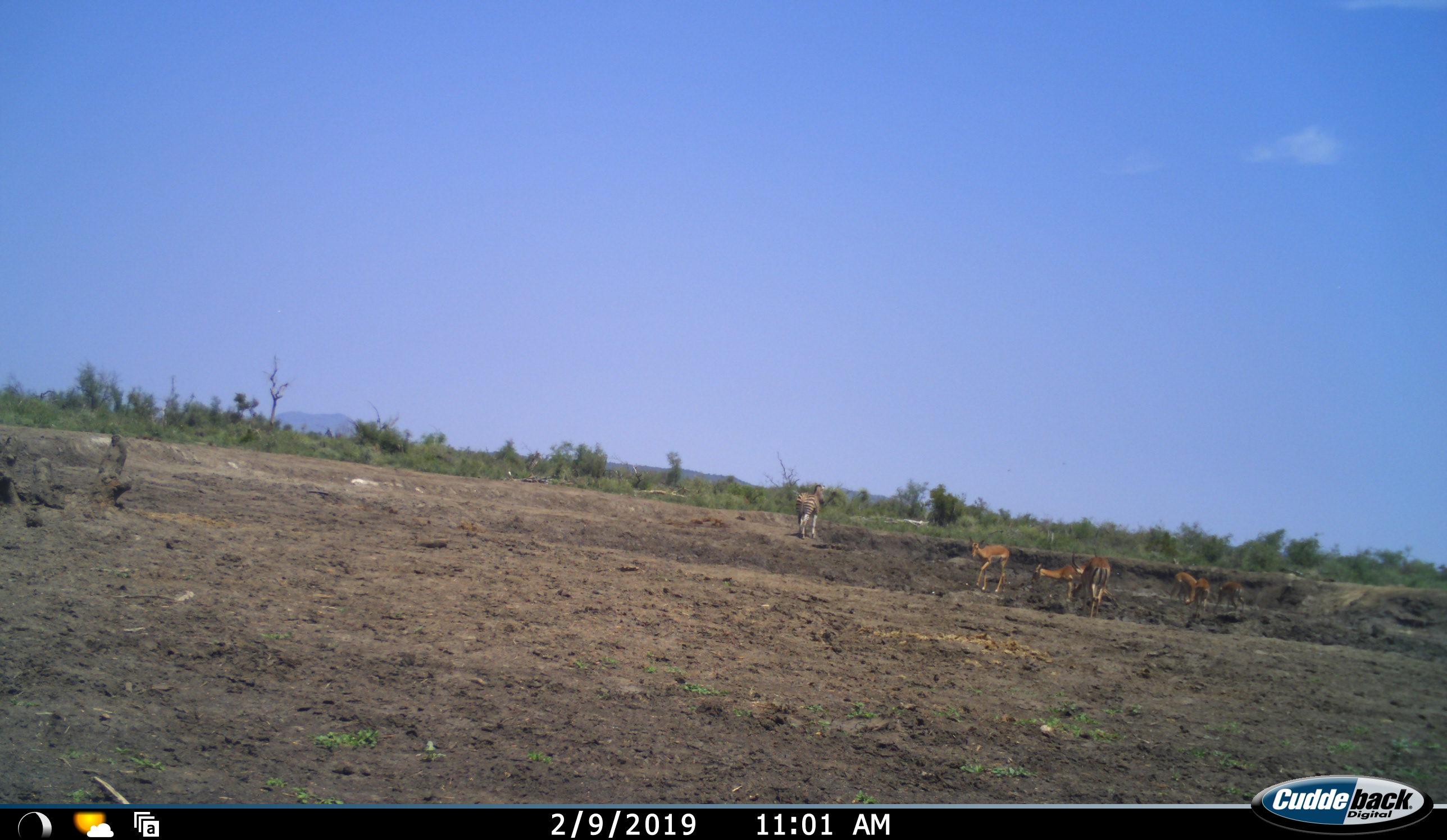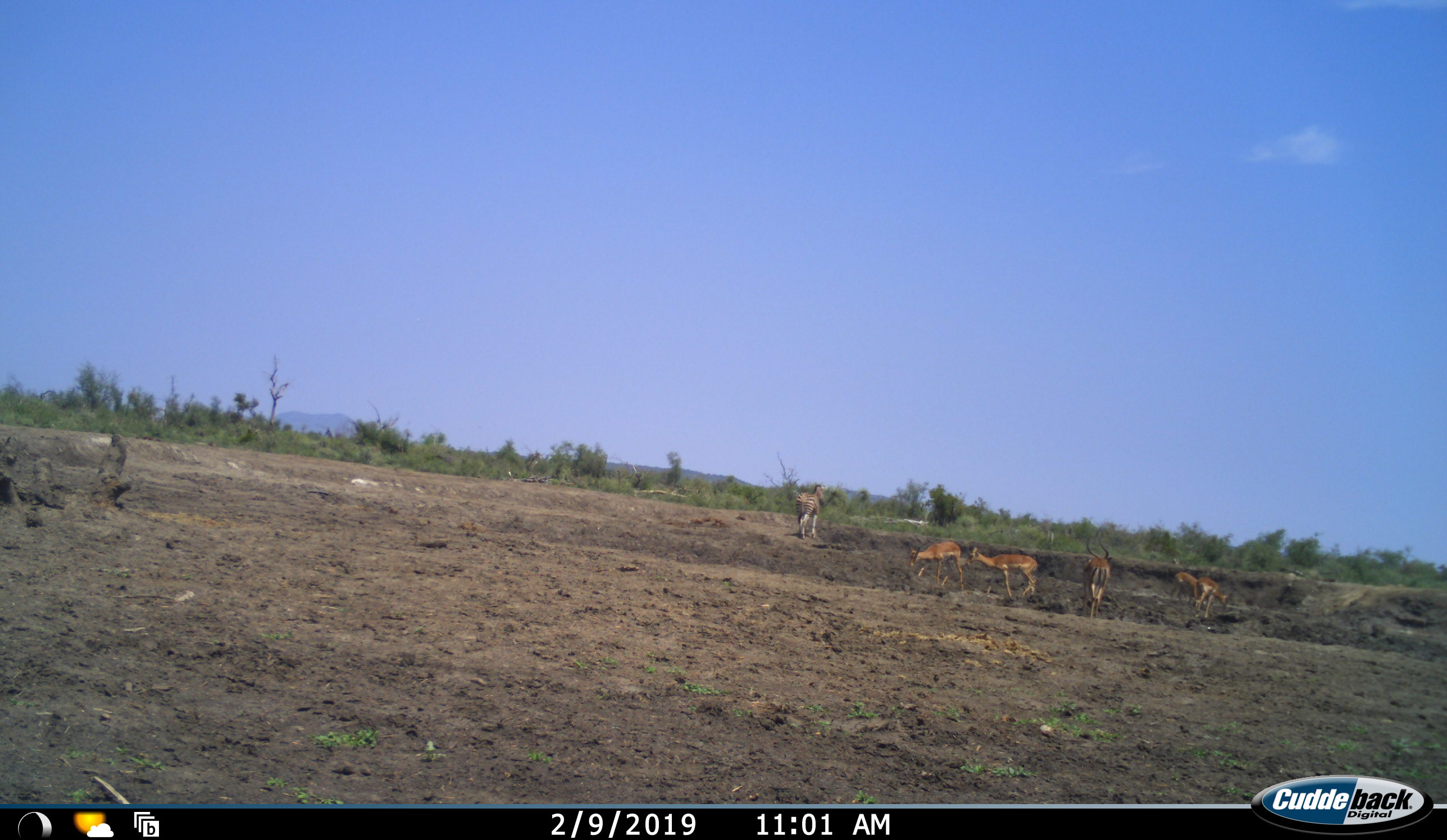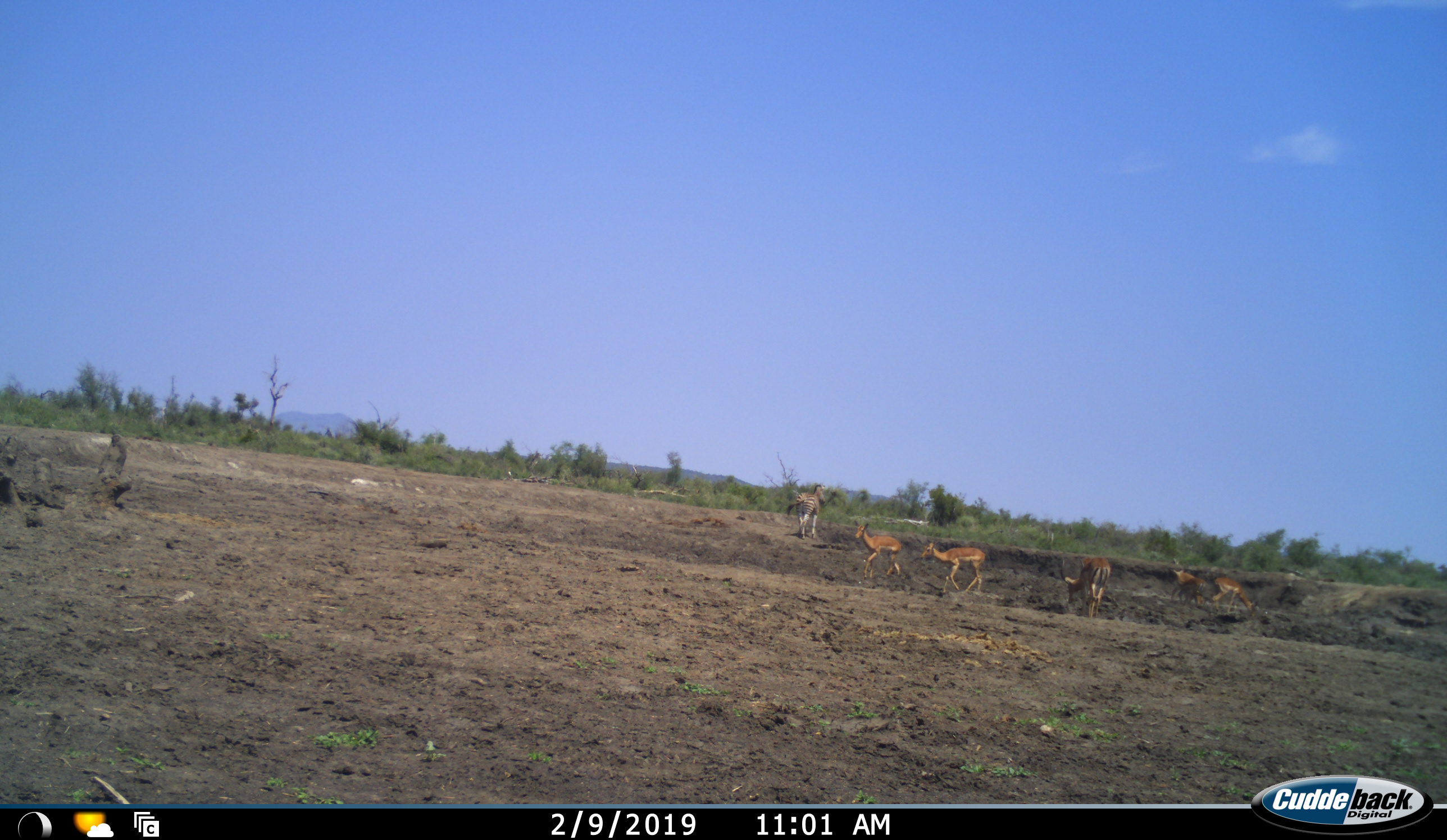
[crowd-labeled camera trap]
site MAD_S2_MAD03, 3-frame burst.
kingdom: Animalia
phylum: Chordata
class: Mammalia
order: Artiodactyla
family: Bovidae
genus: Aepyceros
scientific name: Aepyceros melampus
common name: impala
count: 6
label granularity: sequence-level